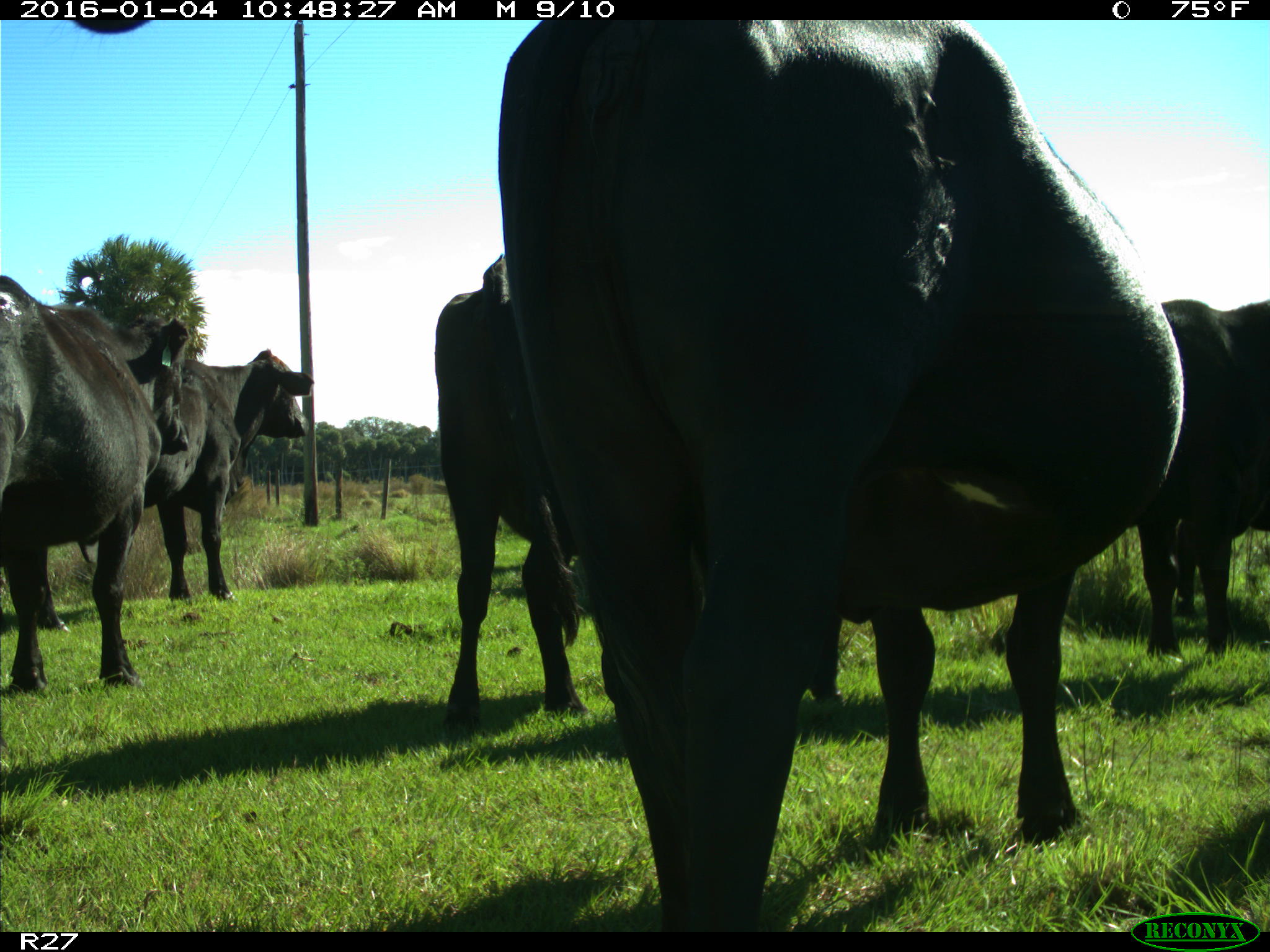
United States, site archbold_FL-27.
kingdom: Animalia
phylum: Chordata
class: Mammalia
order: Artiodactyla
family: Bovidae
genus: Bos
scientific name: Bos taurus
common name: domestic cow